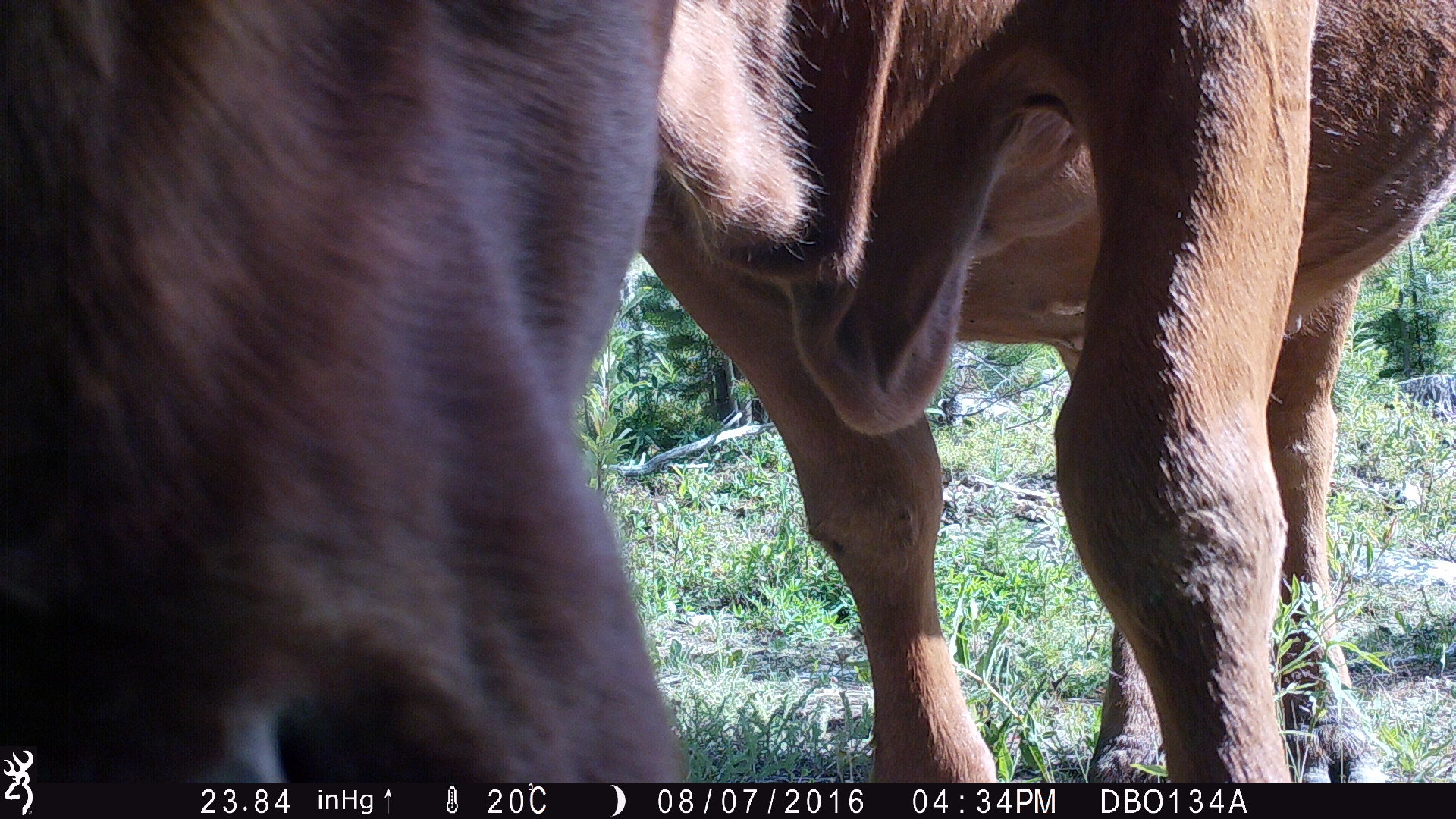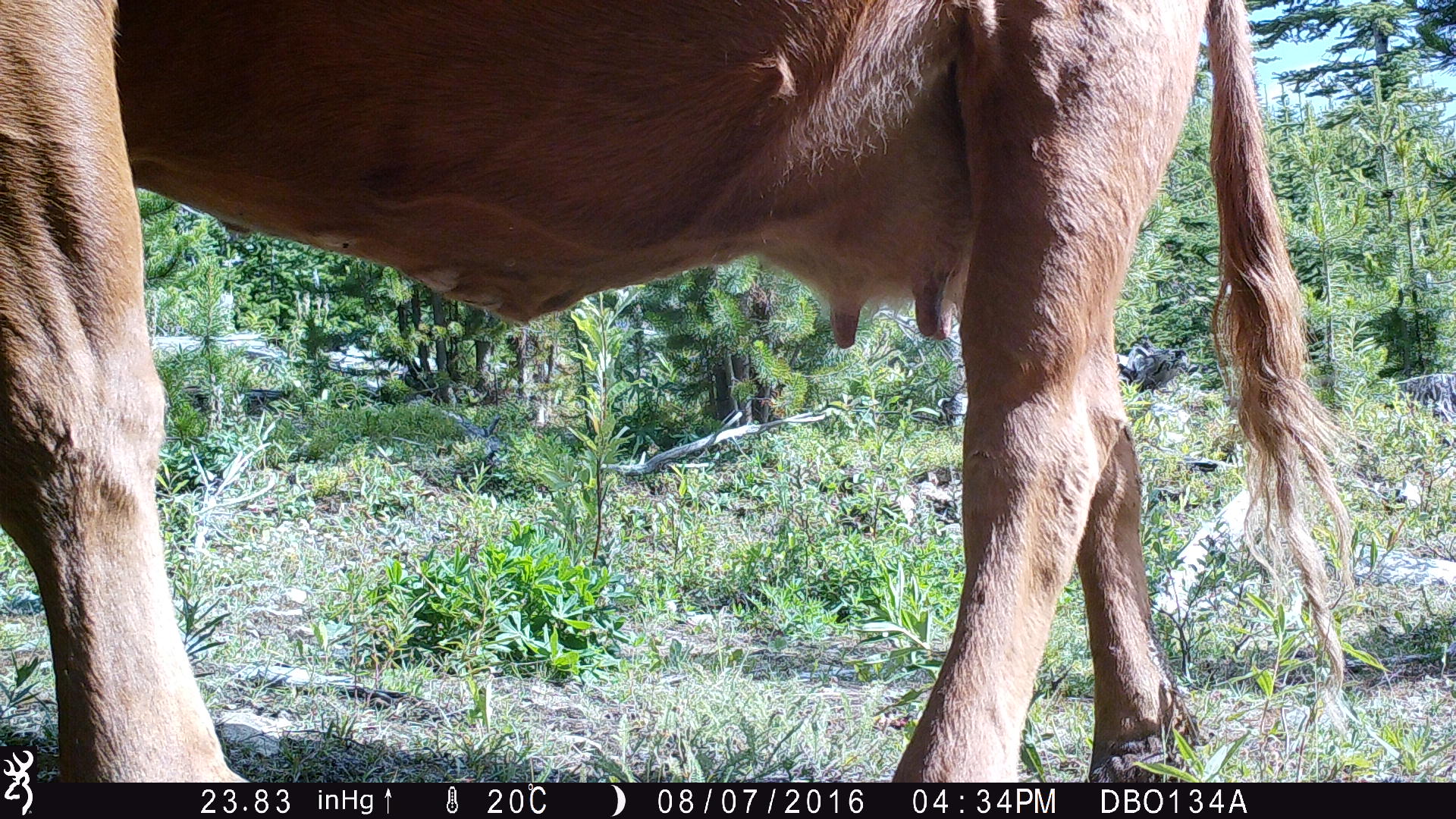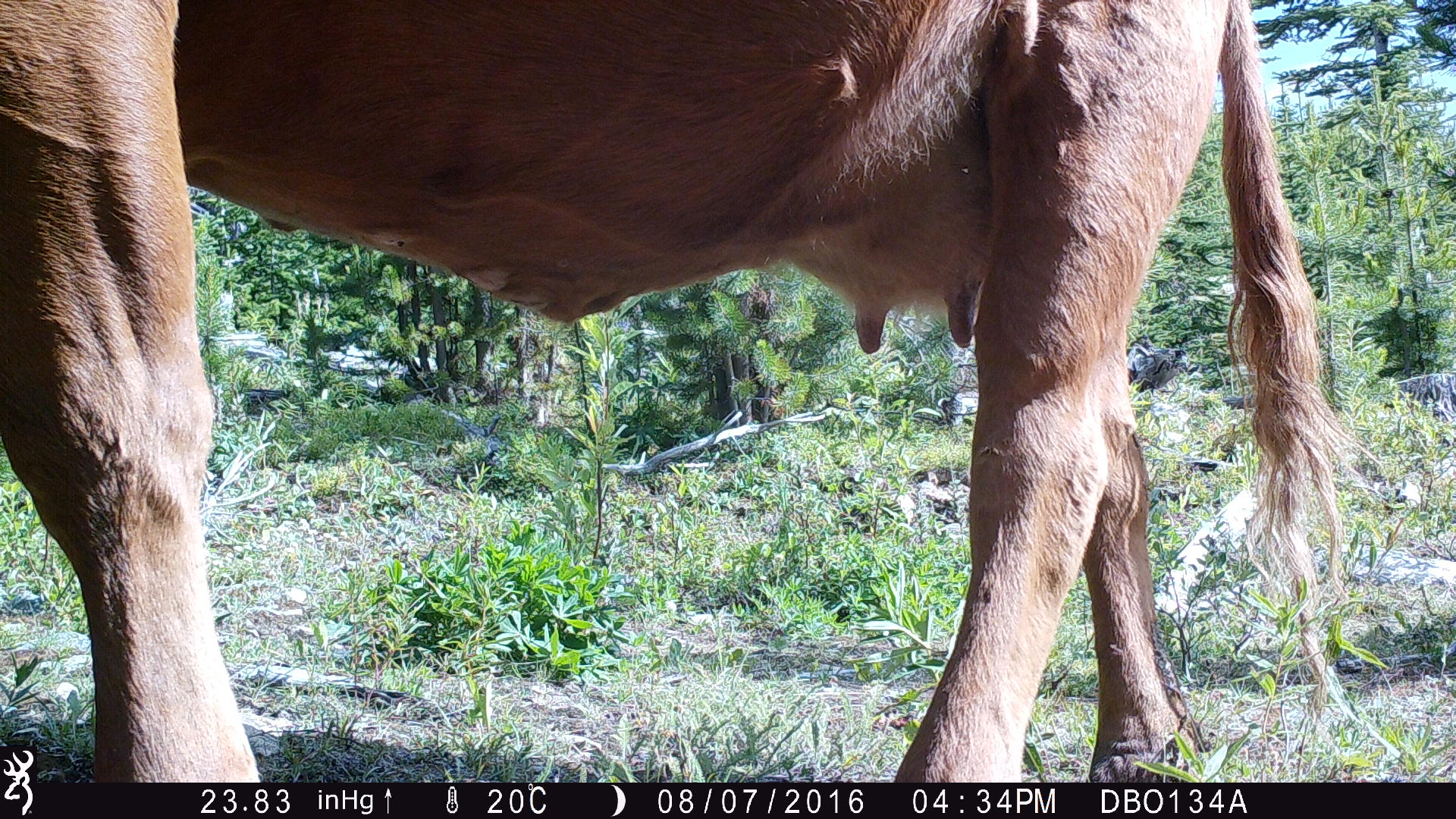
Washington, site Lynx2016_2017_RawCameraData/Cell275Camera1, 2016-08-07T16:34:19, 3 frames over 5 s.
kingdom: Animalia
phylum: Chordata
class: Mammalia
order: Artiodactyla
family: Bovidae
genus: Bos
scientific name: Bos taurus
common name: domestic cattle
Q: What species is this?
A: Domestic cattle (Bos taurus).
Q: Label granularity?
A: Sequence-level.